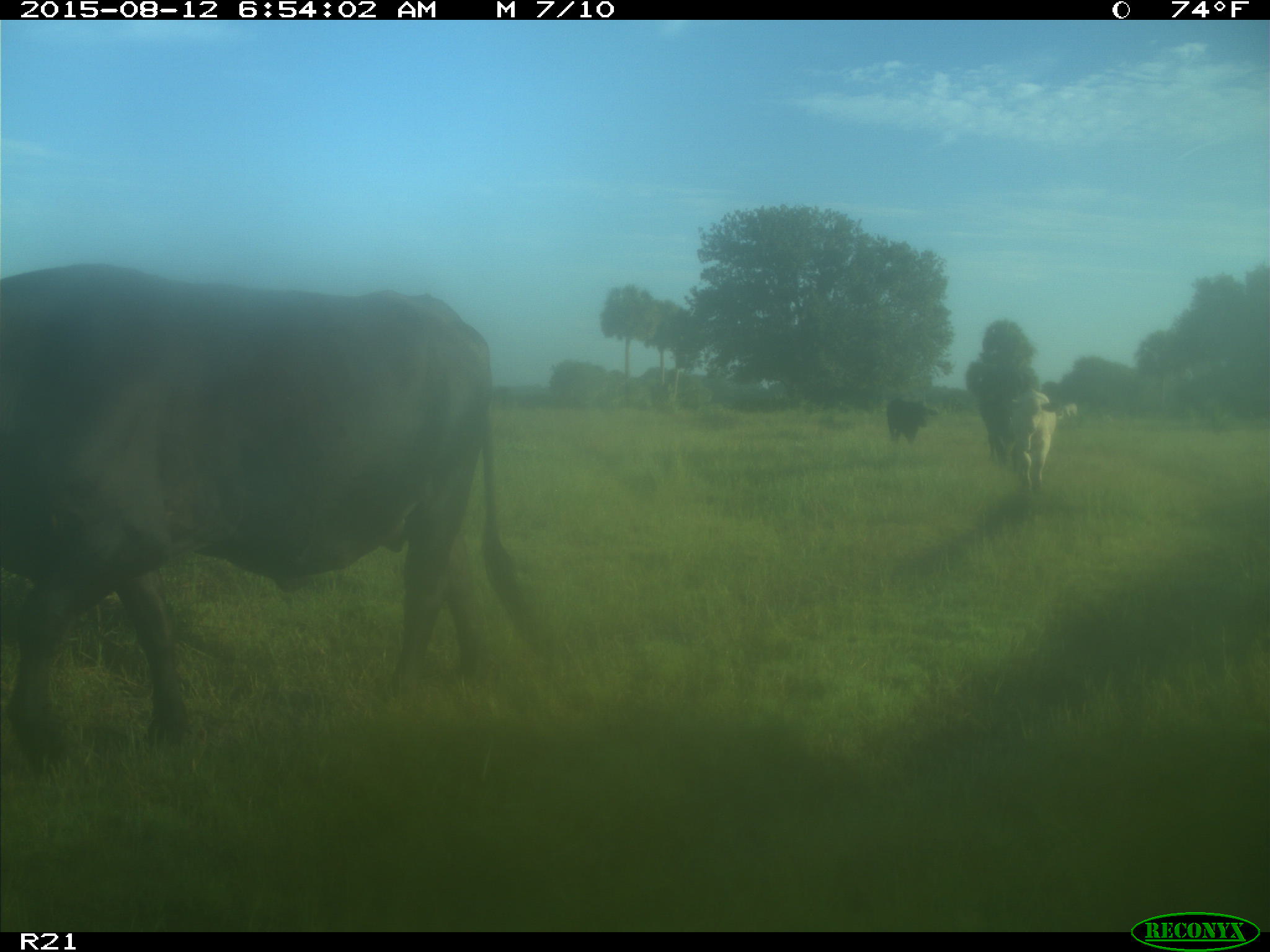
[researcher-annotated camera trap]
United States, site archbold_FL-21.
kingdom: Animalia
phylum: Chordata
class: Mammalia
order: Artiodactyla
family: Bovidae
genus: Bos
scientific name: Bos taurus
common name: domestic cow